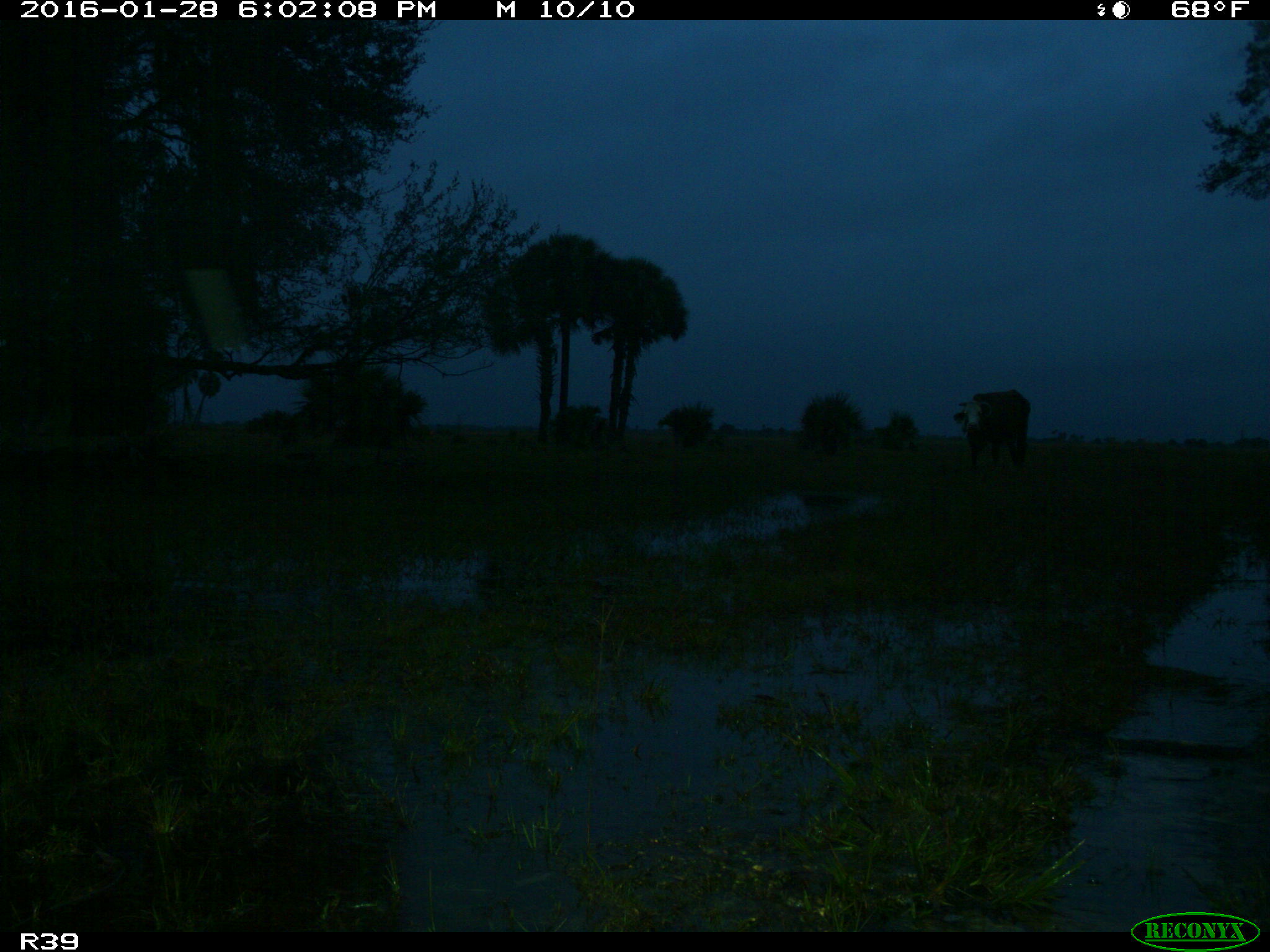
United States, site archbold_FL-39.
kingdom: Animalia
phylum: Chordata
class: Mammalia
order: Artiodactyla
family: Bovidae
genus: Bos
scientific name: Bos taurus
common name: domestic cow